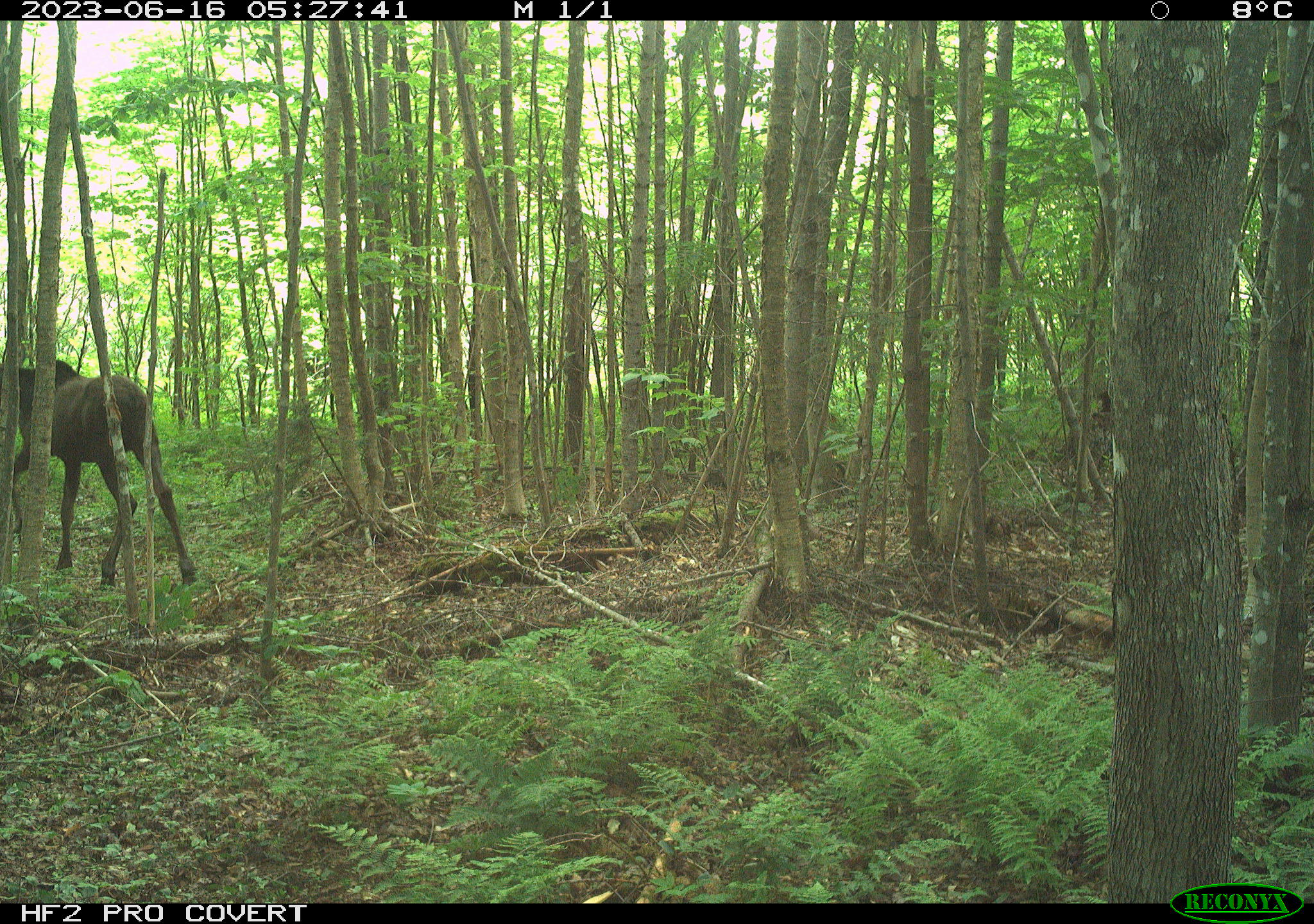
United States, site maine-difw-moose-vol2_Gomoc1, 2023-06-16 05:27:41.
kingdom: Animalia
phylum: Chordata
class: Mammalia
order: Artiodactyla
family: Cervidae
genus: Alces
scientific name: Alces alces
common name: moose